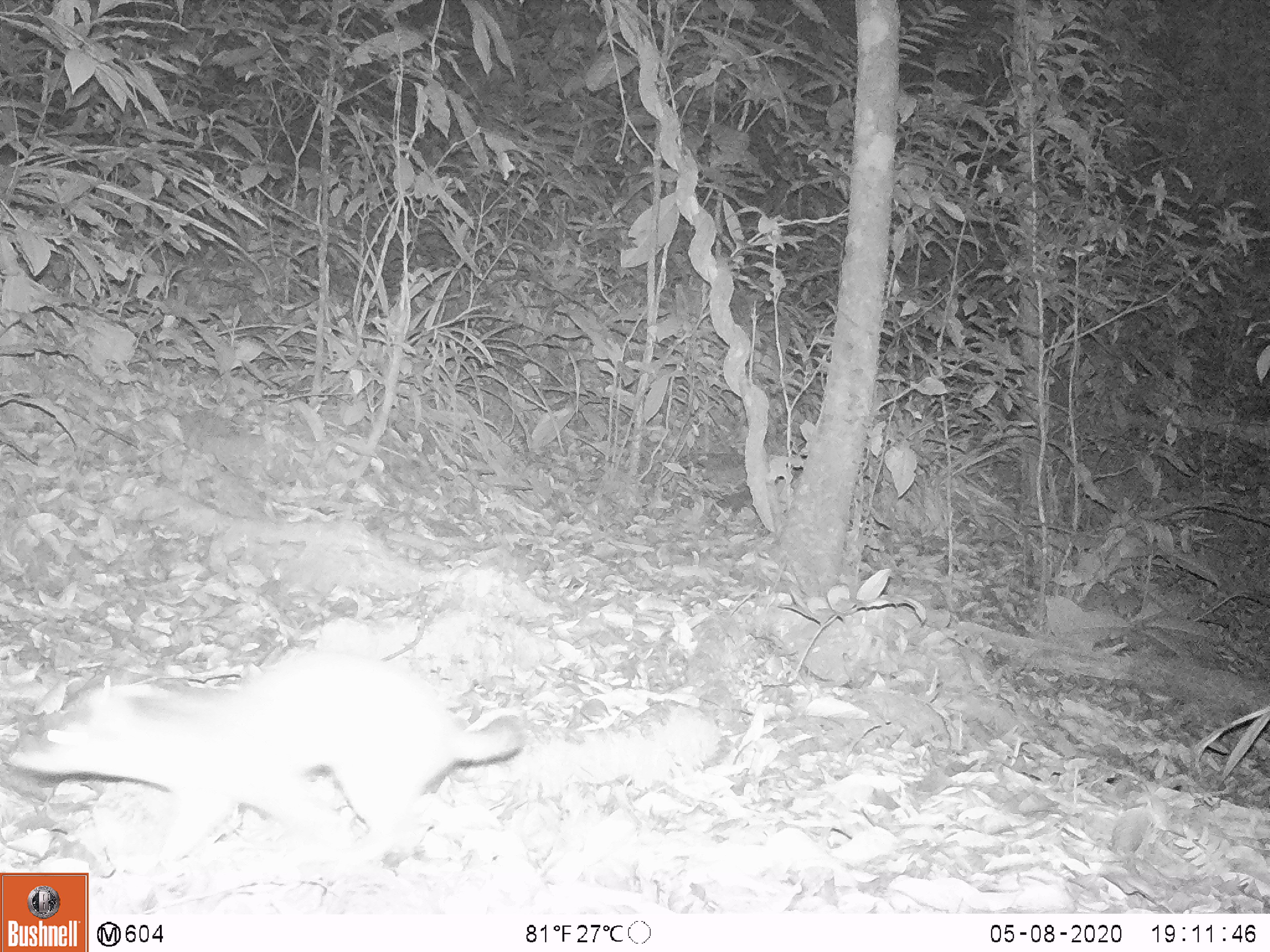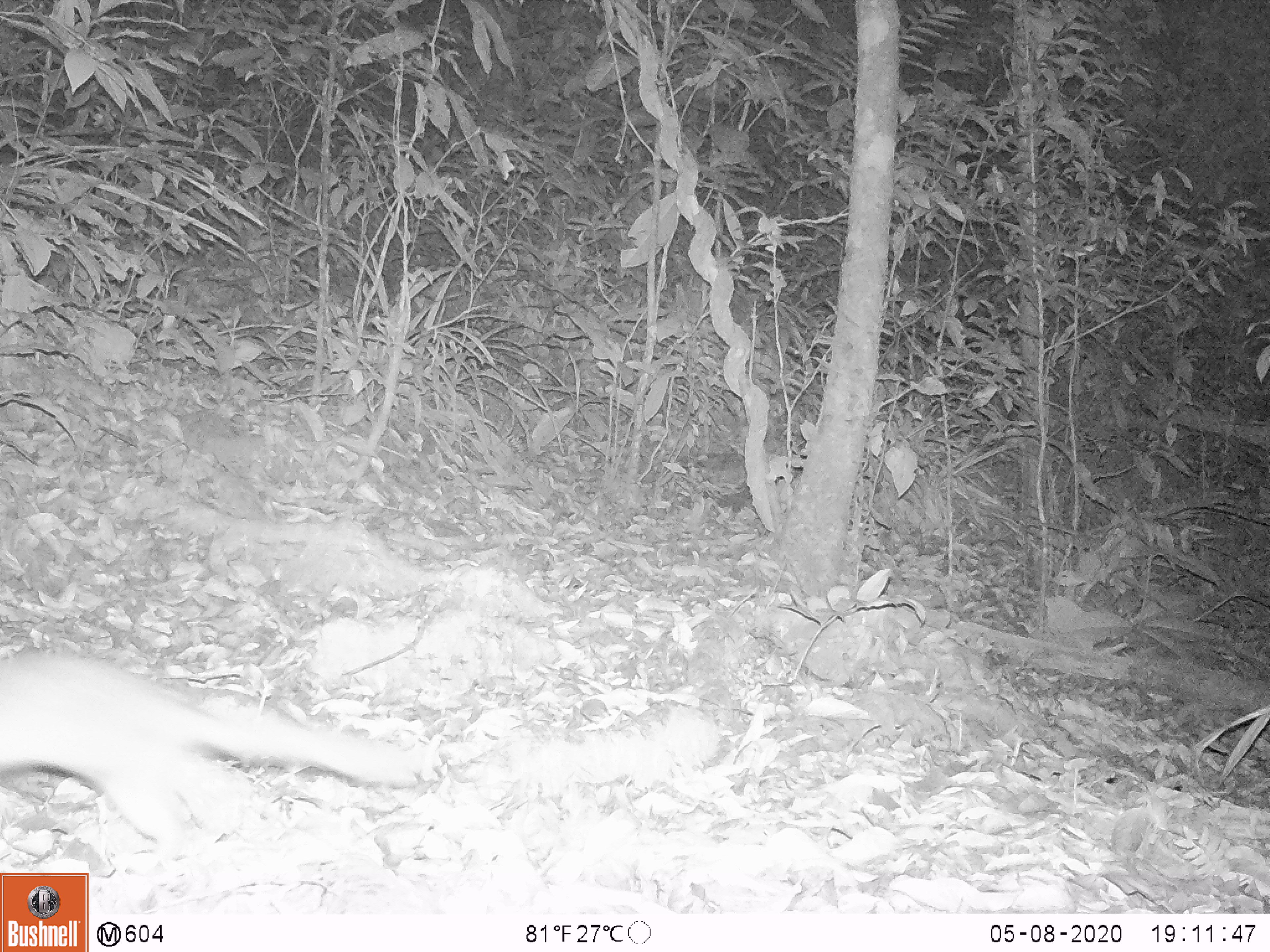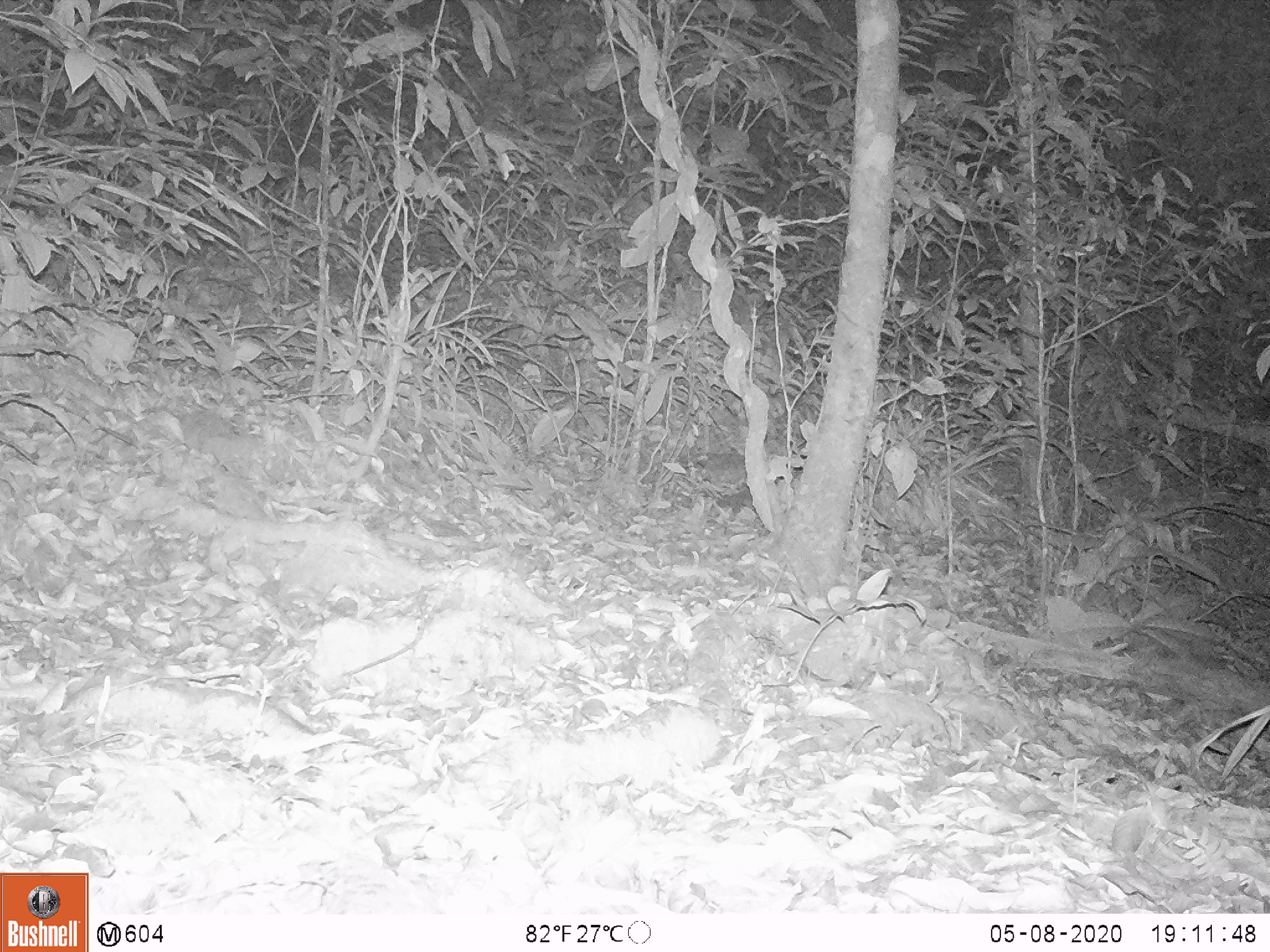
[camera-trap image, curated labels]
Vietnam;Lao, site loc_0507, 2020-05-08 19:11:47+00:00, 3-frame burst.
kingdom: Animalia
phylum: Chordata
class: Mammalia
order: Carnivora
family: Mustelidae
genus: Melogale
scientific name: Melogale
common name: ferret badger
Ferret badger (Melogale). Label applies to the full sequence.